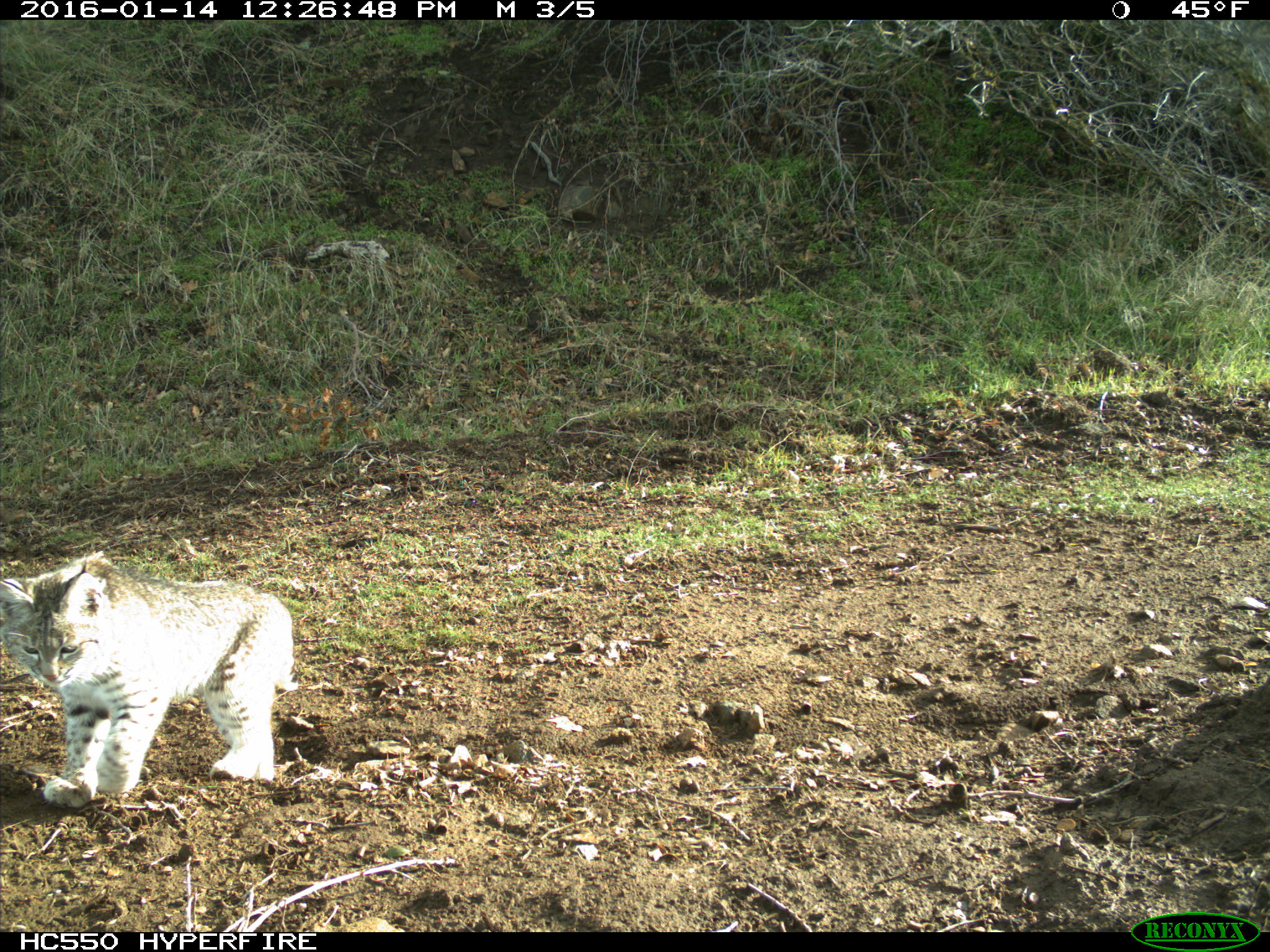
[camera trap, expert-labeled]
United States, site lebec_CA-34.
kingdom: Animalia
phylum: Chordata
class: Mammalia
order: Carnivora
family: Felidae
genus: Lynx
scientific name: Lynx rufus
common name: bobcat